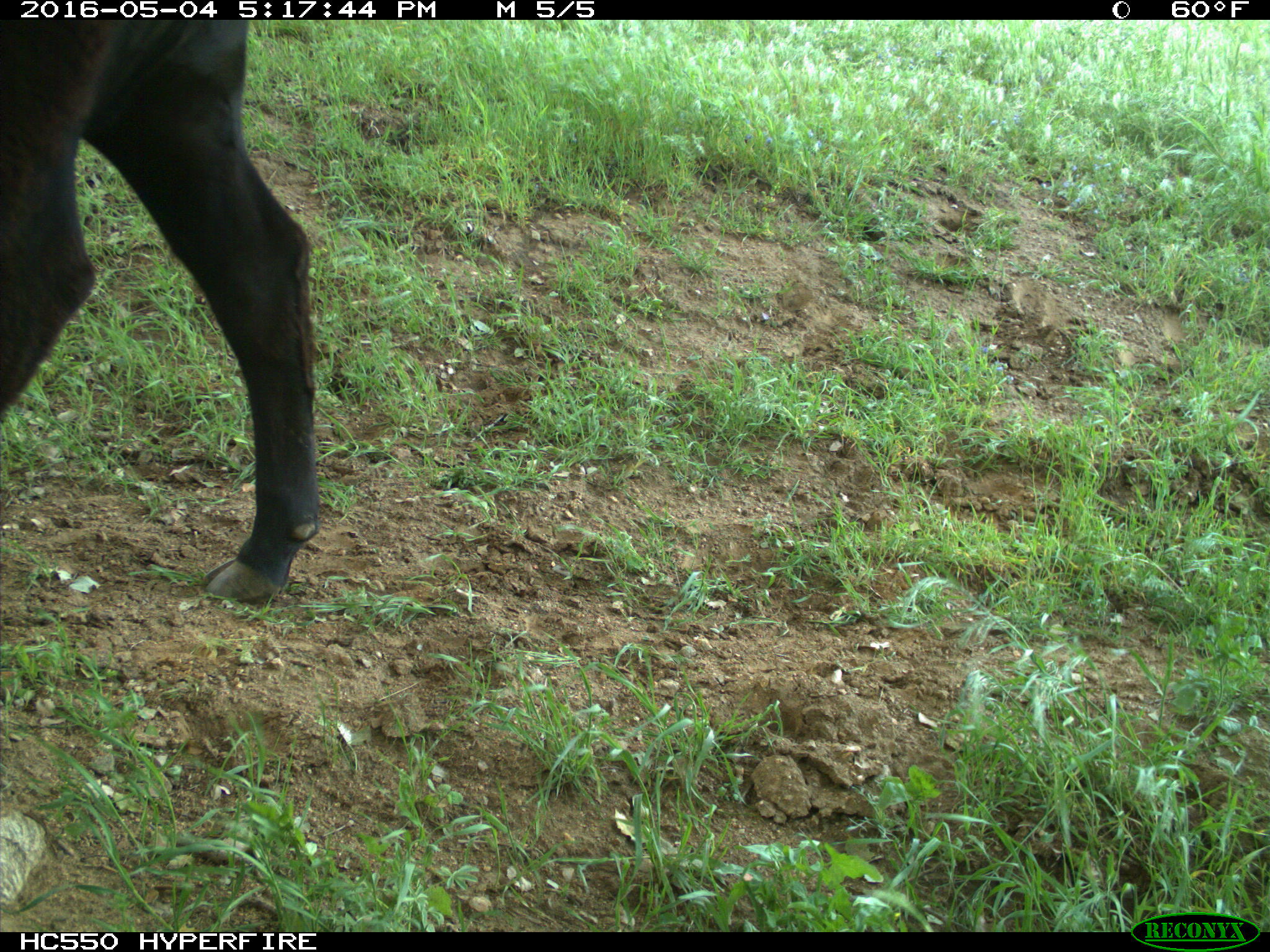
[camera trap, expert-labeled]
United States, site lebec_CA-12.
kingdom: Animalia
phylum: Chordata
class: Mammalia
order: Artiodactyla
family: Bovidae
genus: Bos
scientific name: Bos taurus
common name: domestic cow